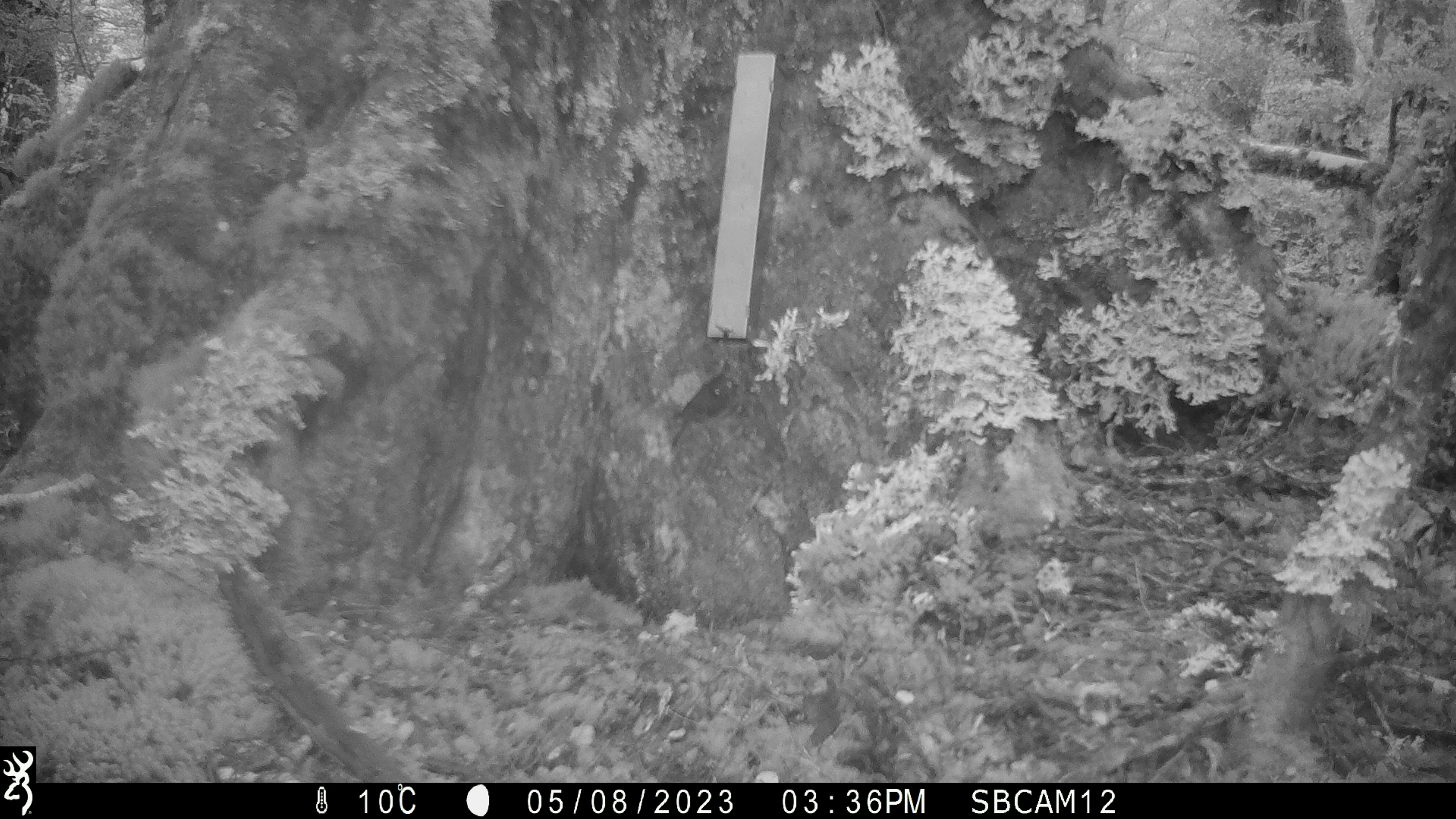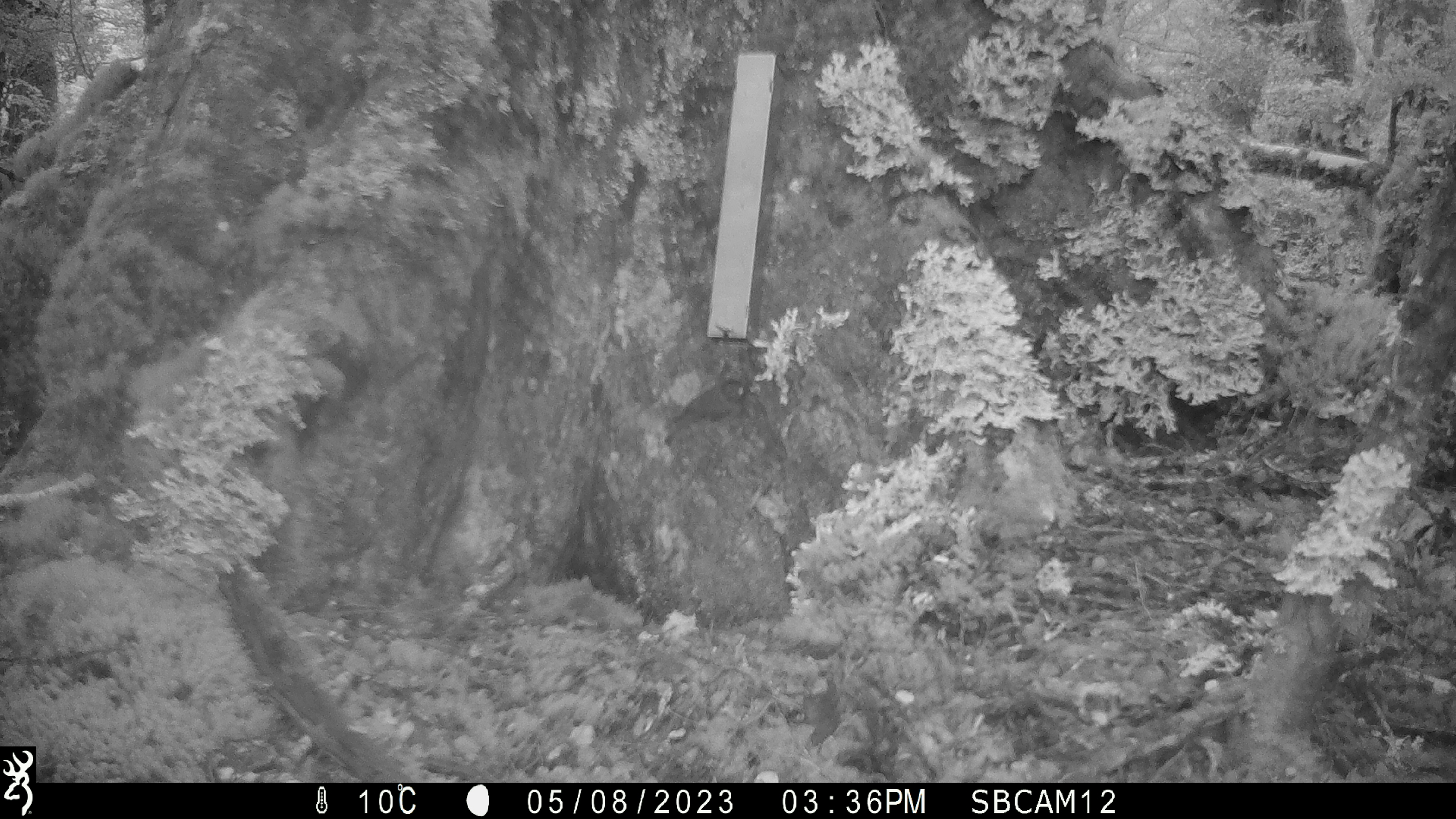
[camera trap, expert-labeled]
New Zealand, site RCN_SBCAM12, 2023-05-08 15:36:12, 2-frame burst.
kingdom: Animalia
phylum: Chordata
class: Aves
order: Passeriformes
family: Petroicidae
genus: Petroica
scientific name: Petroica australis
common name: new zealand robin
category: robin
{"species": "robin (new zealand robin) (Petroica australis)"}